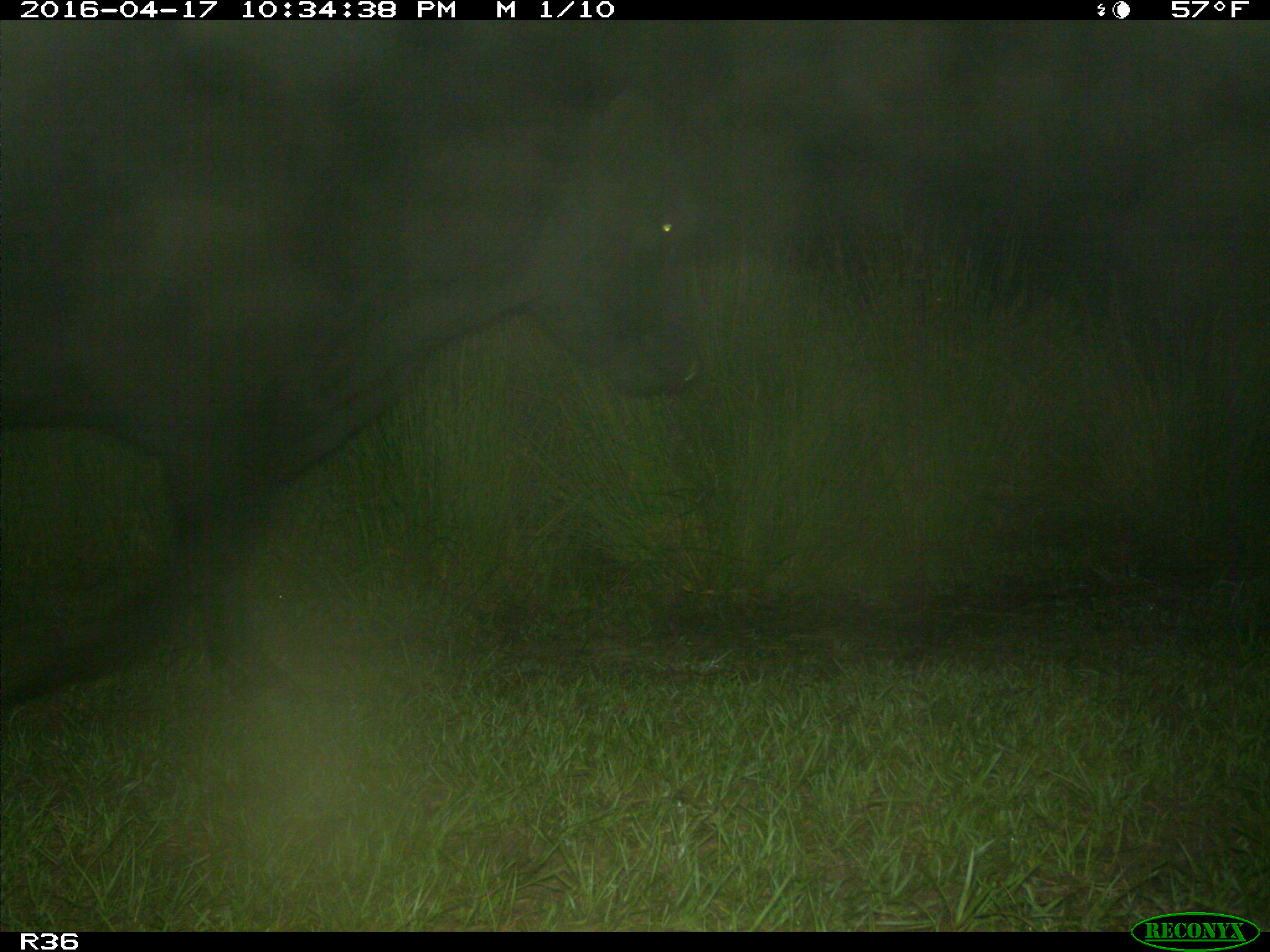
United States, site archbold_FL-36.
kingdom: Animalia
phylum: Chordata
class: Mammalia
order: Artiodactyla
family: Bovidae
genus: Bos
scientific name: Bos taurus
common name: domestic cow